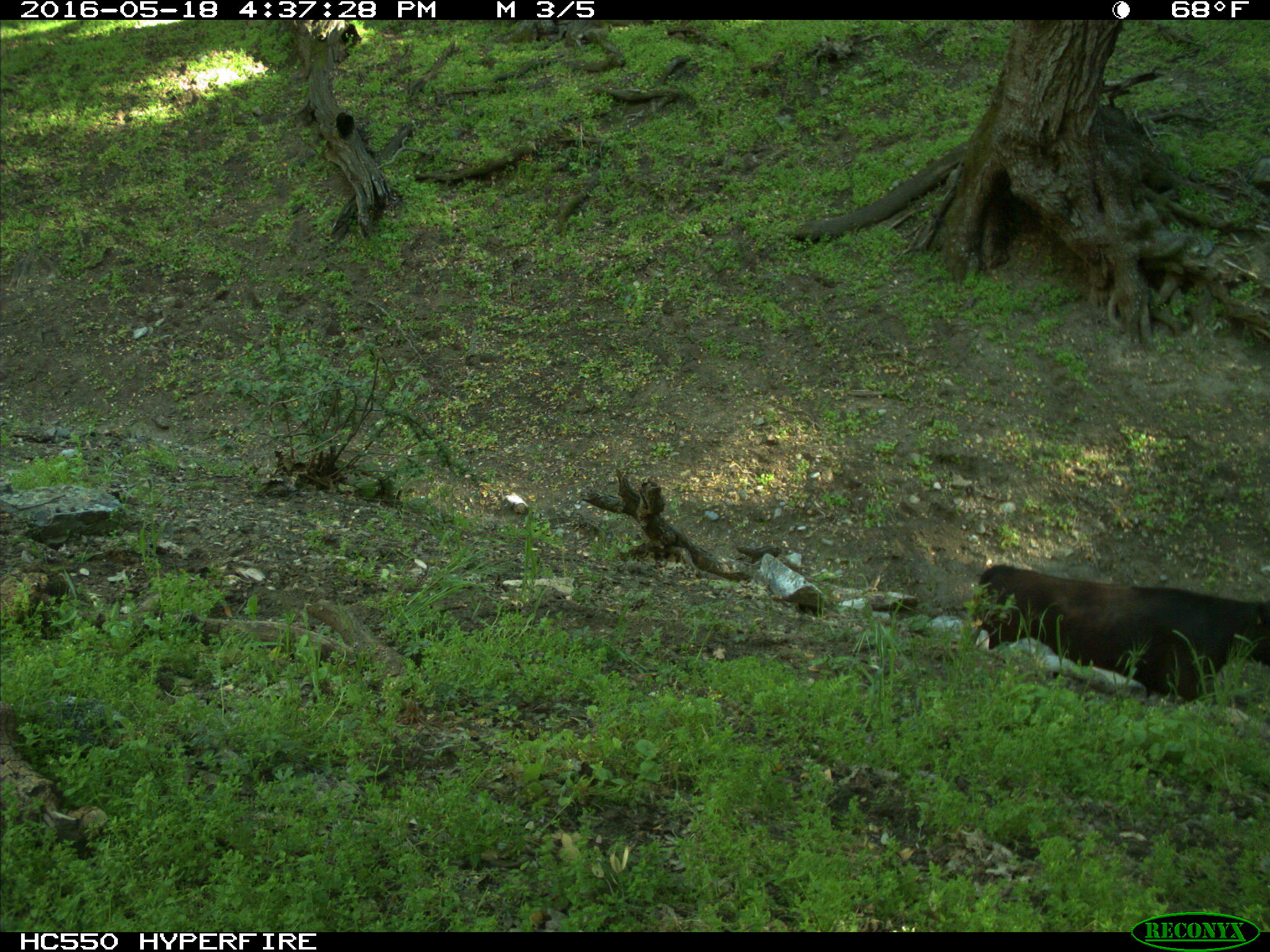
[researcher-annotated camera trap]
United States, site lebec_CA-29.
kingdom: Animalia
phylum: Chordata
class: Mammalia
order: Artiodactyla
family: Bovidae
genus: Bos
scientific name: Bos taurus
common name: domestic cow